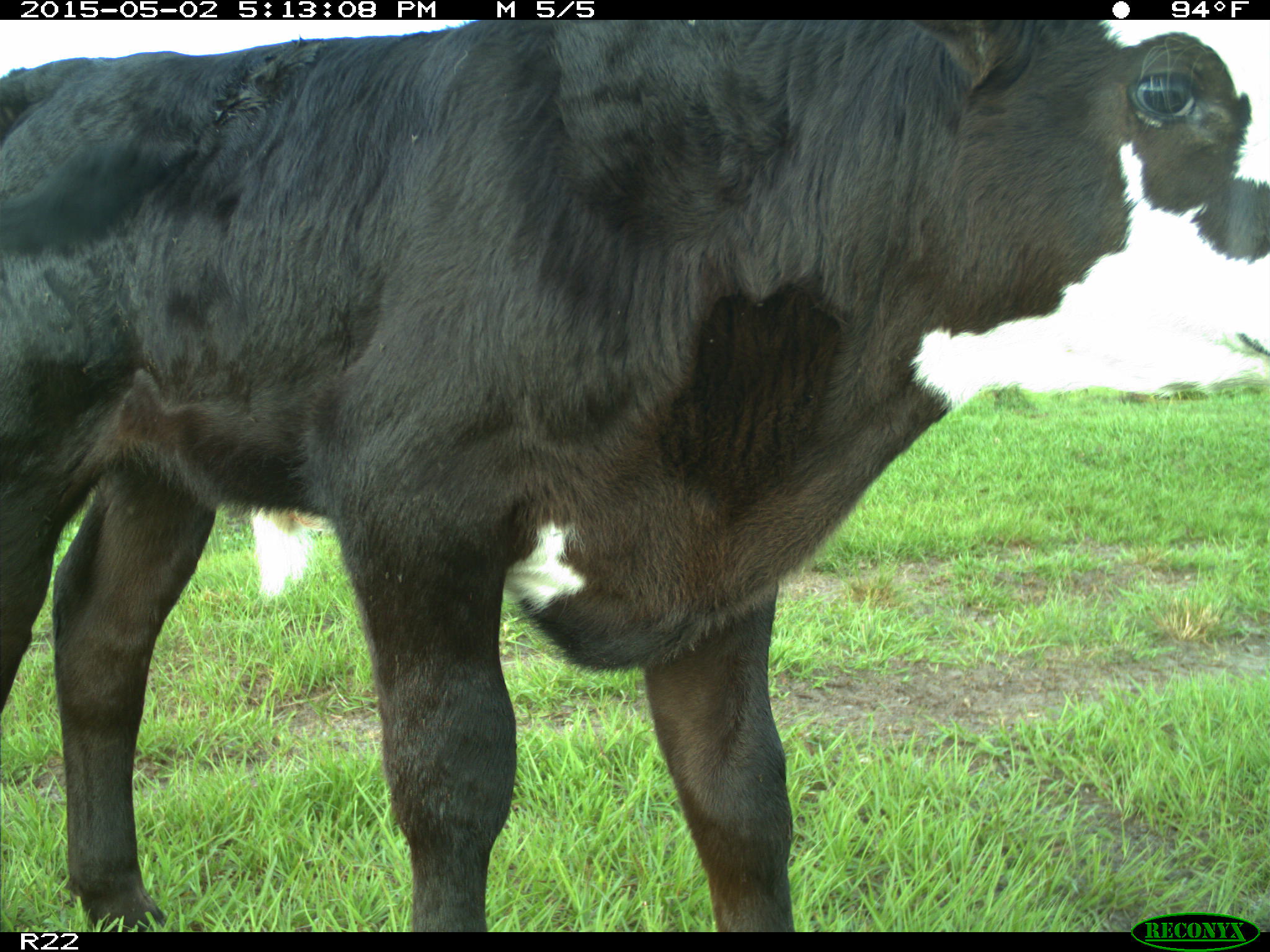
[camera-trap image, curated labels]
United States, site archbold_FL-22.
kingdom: Animalia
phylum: Chordata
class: Mammalia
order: Artiodactyla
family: Bovidae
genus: Bos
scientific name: Bos taurus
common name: domestic cow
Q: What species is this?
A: Bos taurus (domestic cow).